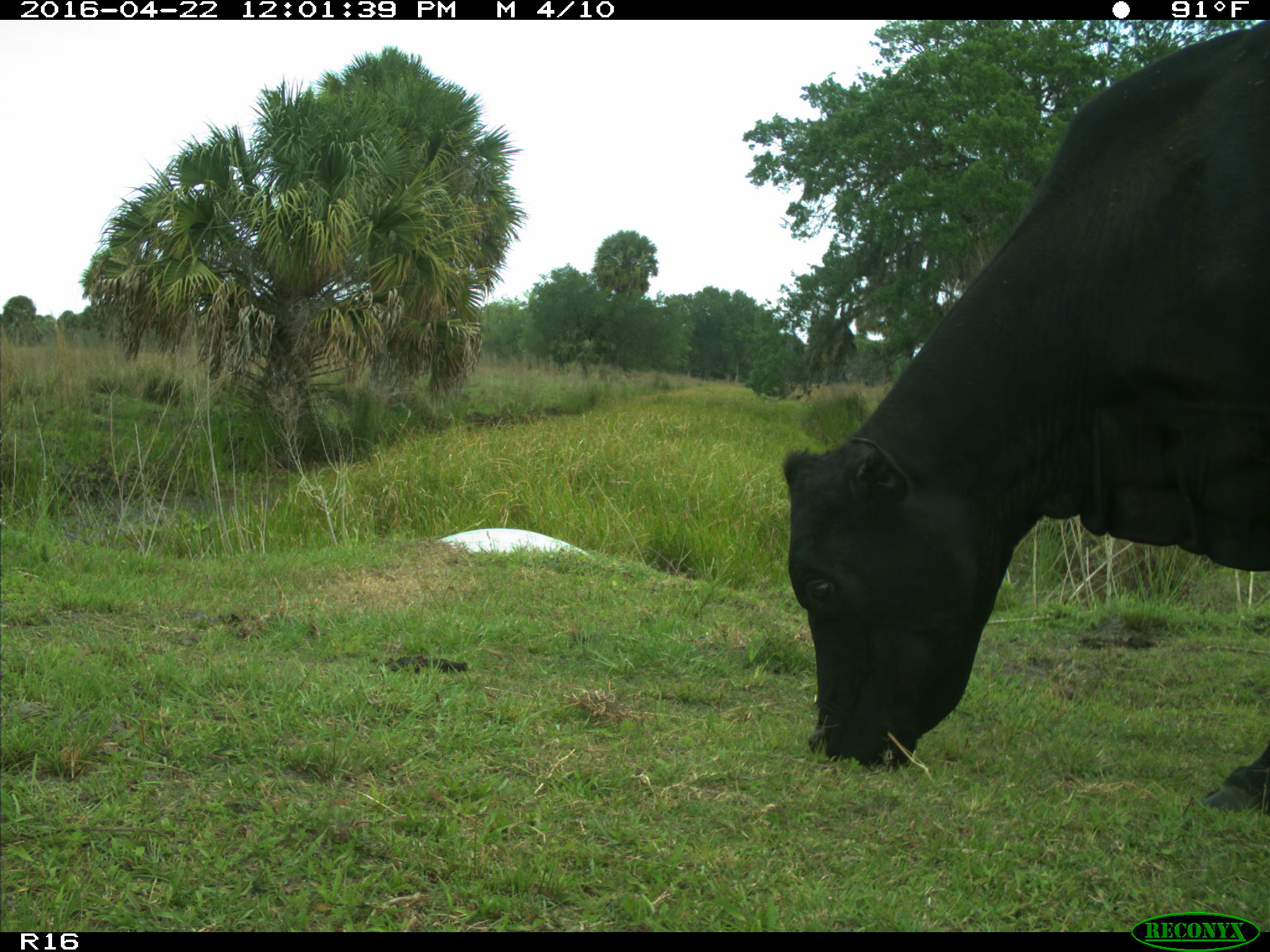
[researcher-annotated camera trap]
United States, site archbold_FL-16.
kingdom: Animalia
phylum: Chordata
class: Mammalia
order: Artiodactyla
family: Bovidae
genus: Bos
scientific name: Bos taurus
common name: domestic cow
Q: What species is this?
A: Bos taurus (domestic cow).